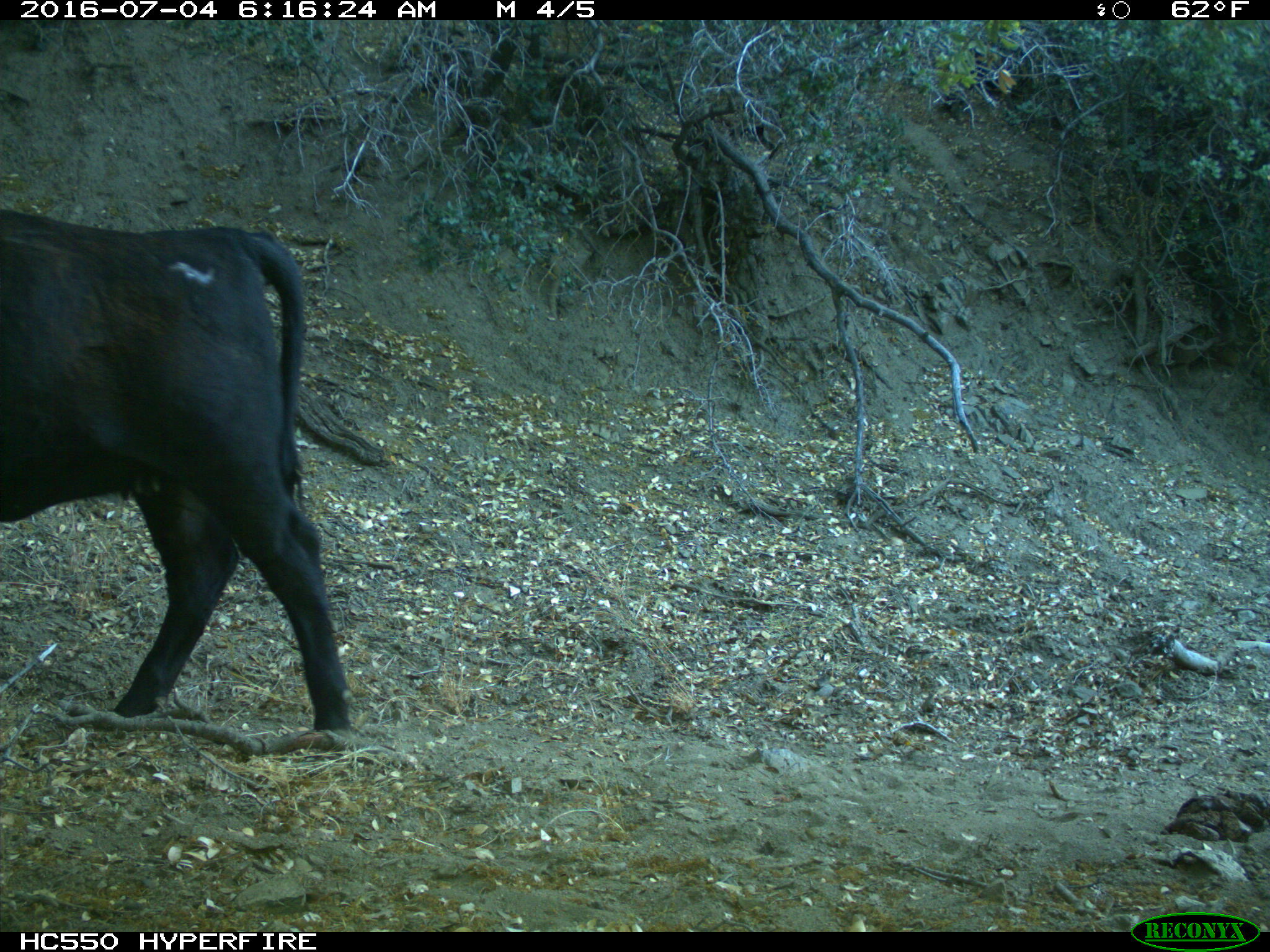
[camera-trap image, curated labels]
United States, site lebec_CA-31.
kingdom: Animalia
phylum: Chordata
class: Mammalia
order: Artiodactyla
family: Bovidae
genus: Bos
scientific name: Bos taurus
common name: domestic cow